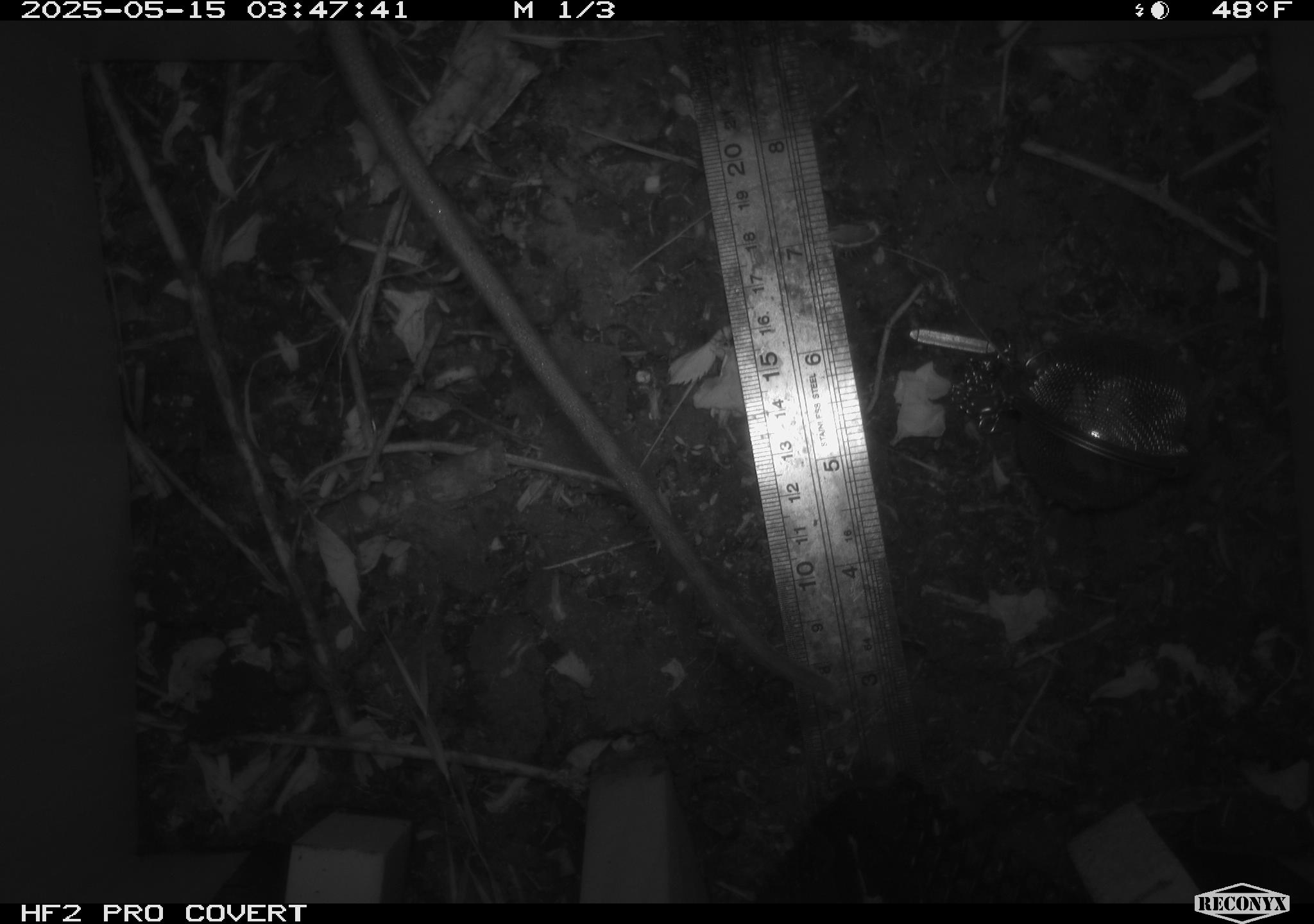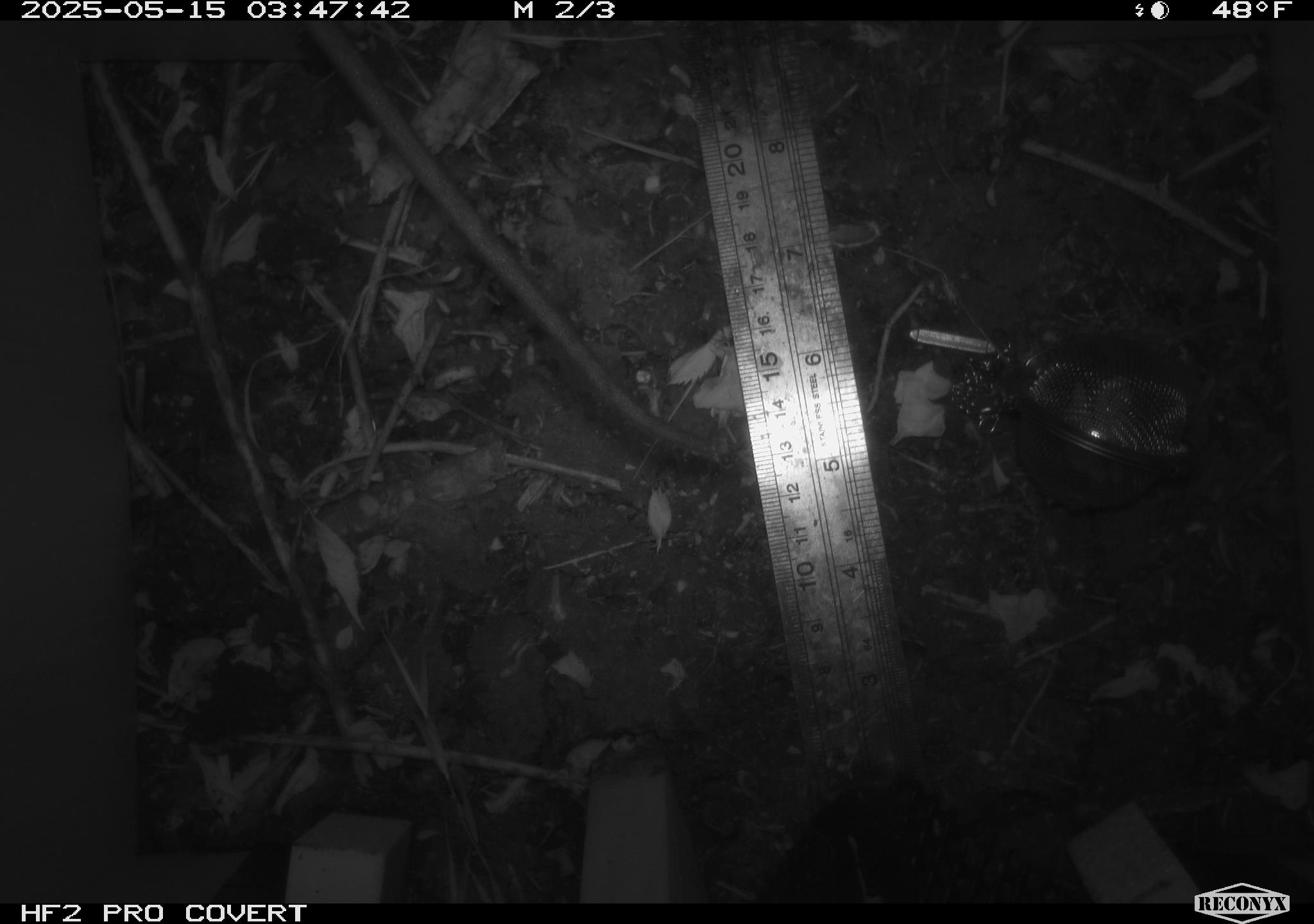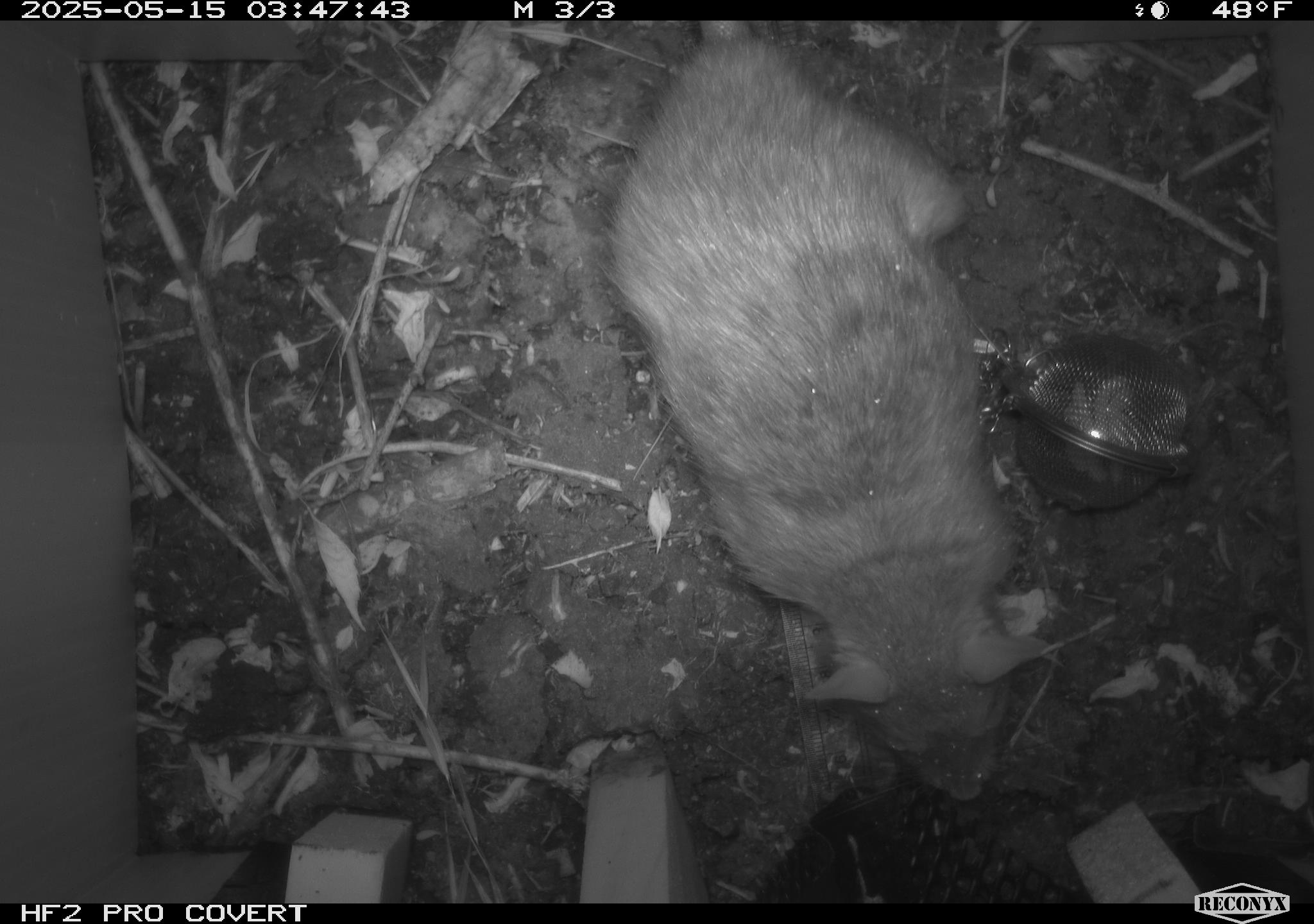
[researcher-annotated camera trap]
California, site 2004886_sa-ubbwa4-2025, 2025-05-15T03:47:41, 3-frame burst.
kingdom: Animalia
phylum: Chordata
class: Mammalia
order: Rodentia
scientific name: Rodentia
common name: rodent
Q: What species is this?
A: Rodent (Rodentia).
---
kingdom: Animalia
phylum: Chordata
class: Mammalia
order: Rodentia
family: Muridae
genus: Rattus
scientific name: Rattus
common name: rat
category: rattus species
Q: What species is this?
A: Rattus species (rat) (Rattus).